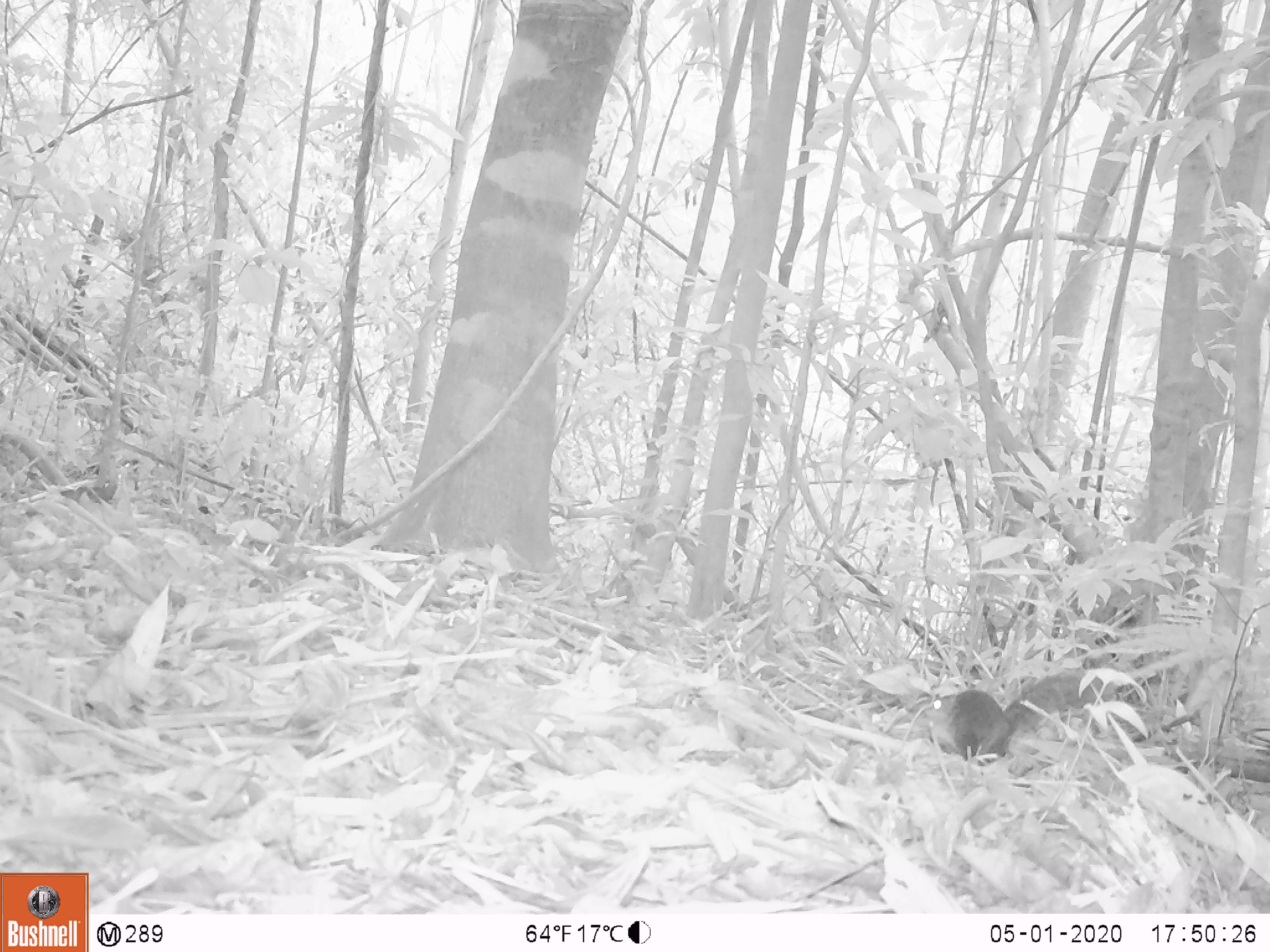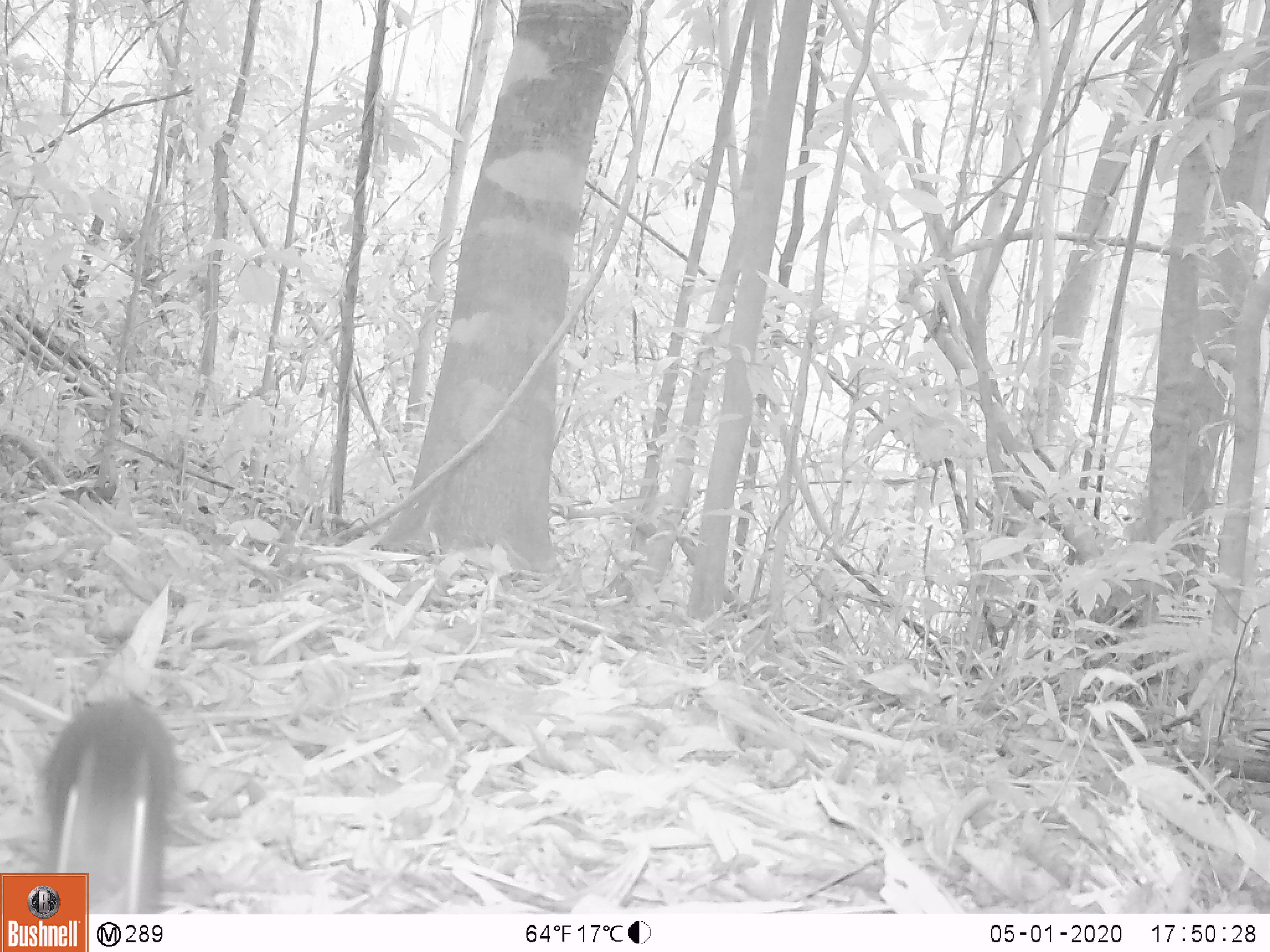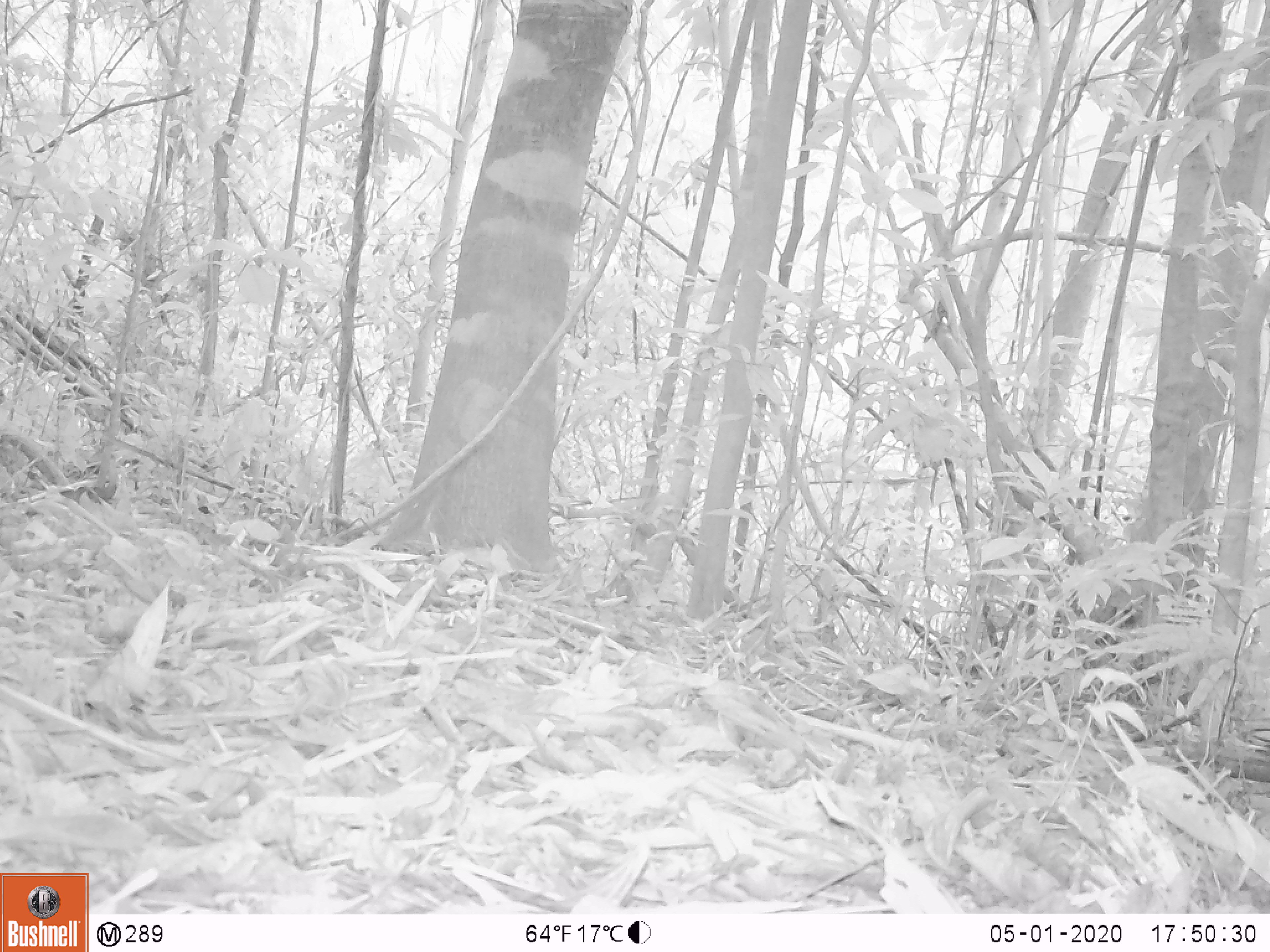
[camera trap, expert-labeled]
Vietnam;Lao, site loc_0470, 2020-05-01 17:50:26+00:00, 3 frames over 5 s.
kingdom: Animalia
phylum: Chordata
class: Mammalia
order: Rodentia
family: Sciuridae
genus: Dremomys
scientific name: Dremomys rufigenis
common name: red-cheeked squirrel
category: red cheeked squirrel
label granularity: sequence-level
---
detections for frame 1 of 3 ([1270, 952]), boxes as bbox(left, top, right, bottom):
red cheeked squirrel: bbox(930, 669, 1116, 766)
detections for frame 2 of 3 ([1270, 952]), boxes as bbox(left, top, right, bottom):
red cheeked squirrel: bbox(27, 696, 178, 914)